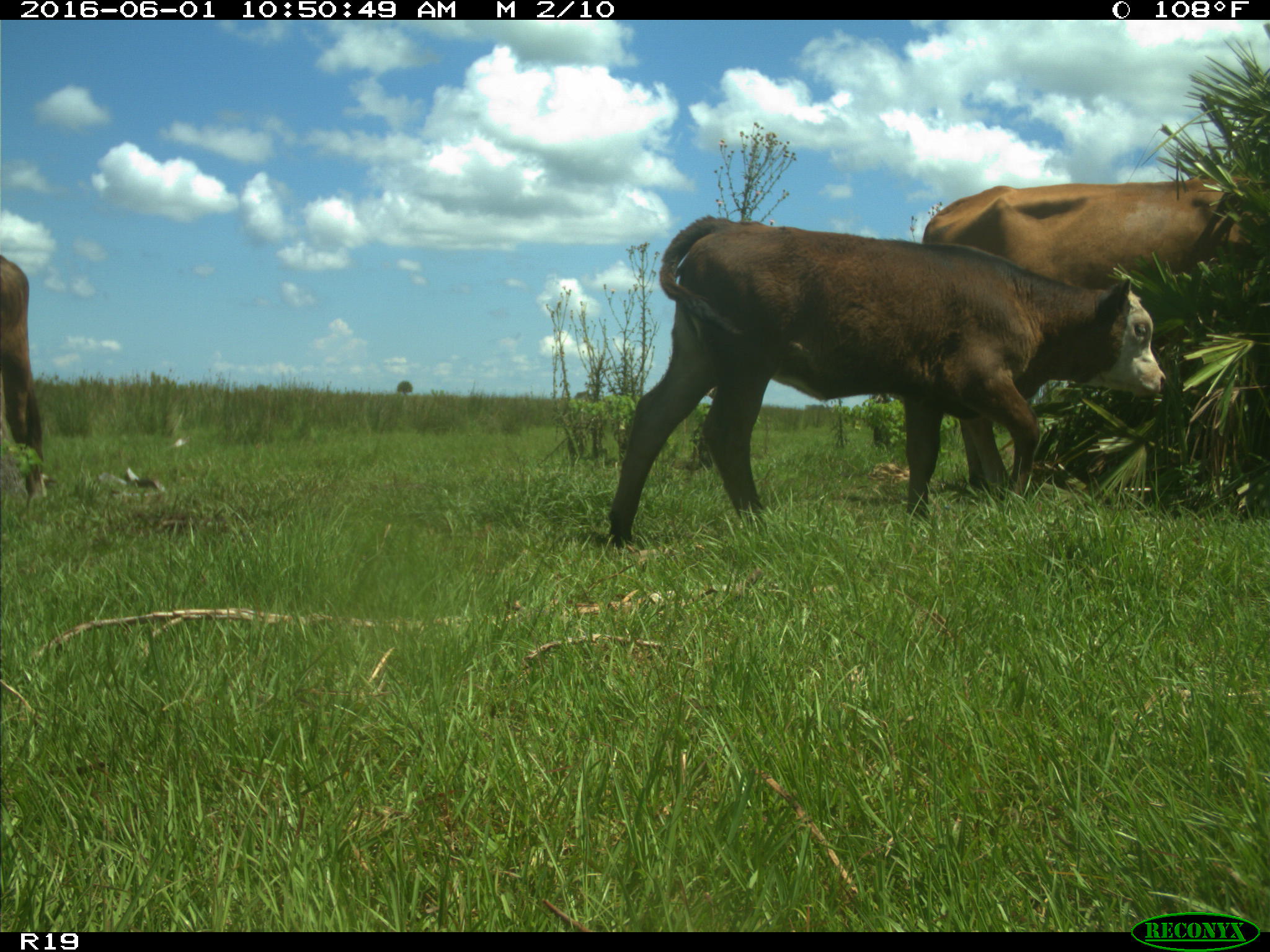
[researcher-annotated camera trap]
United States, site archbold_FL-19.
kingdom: Animalia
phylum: Chordata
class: Mammalia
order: Artiodactyla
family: Bovidae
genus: Bos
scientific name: Bos taurus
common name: domestic cow